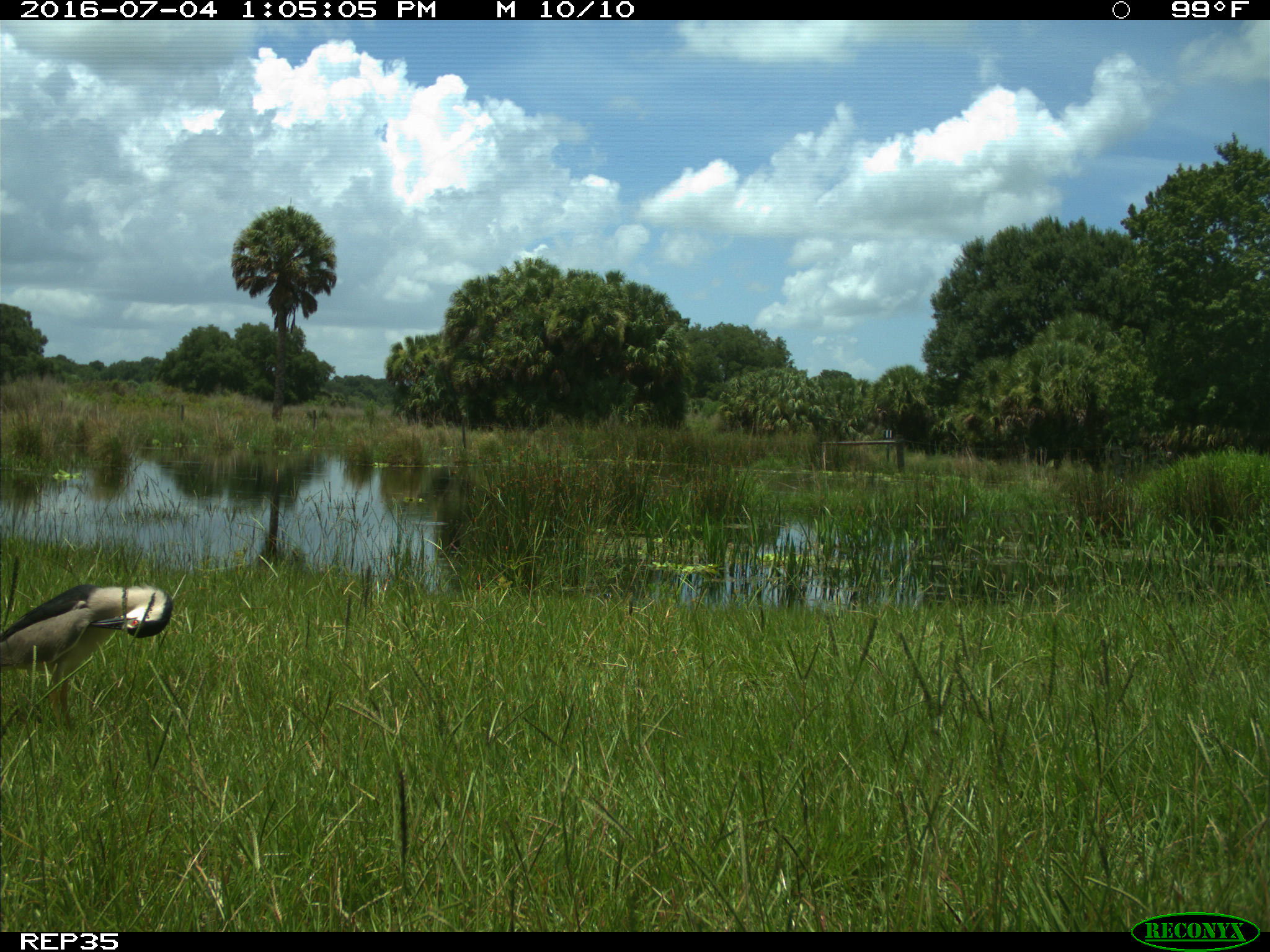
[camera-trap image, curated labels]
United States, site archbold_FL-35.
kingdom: Animalia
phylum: Chordata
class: Aves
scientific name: Aves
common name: birds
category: unidentified bird